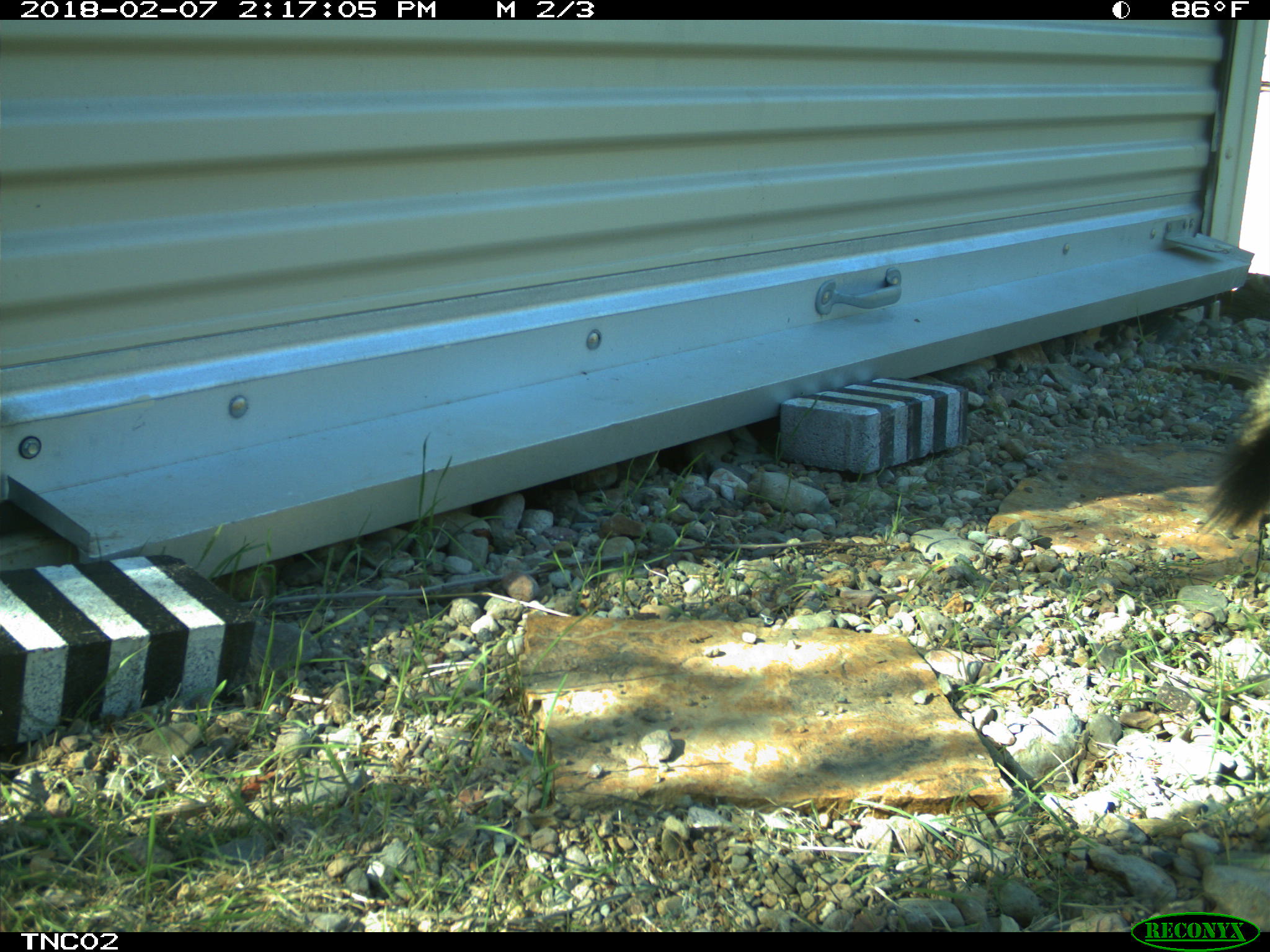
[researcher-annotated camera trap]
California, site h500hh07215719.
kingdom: Animalia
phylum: Chordata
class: Mammalia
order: Carnivora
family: Canidae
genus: Urocyon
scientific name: Urocyon littoralis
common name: island fox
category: fox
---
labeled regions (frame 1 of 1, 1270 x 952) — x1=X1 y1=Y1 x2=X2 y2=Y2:
fox: x1=1200 y1=405 x2=1269 y2=537